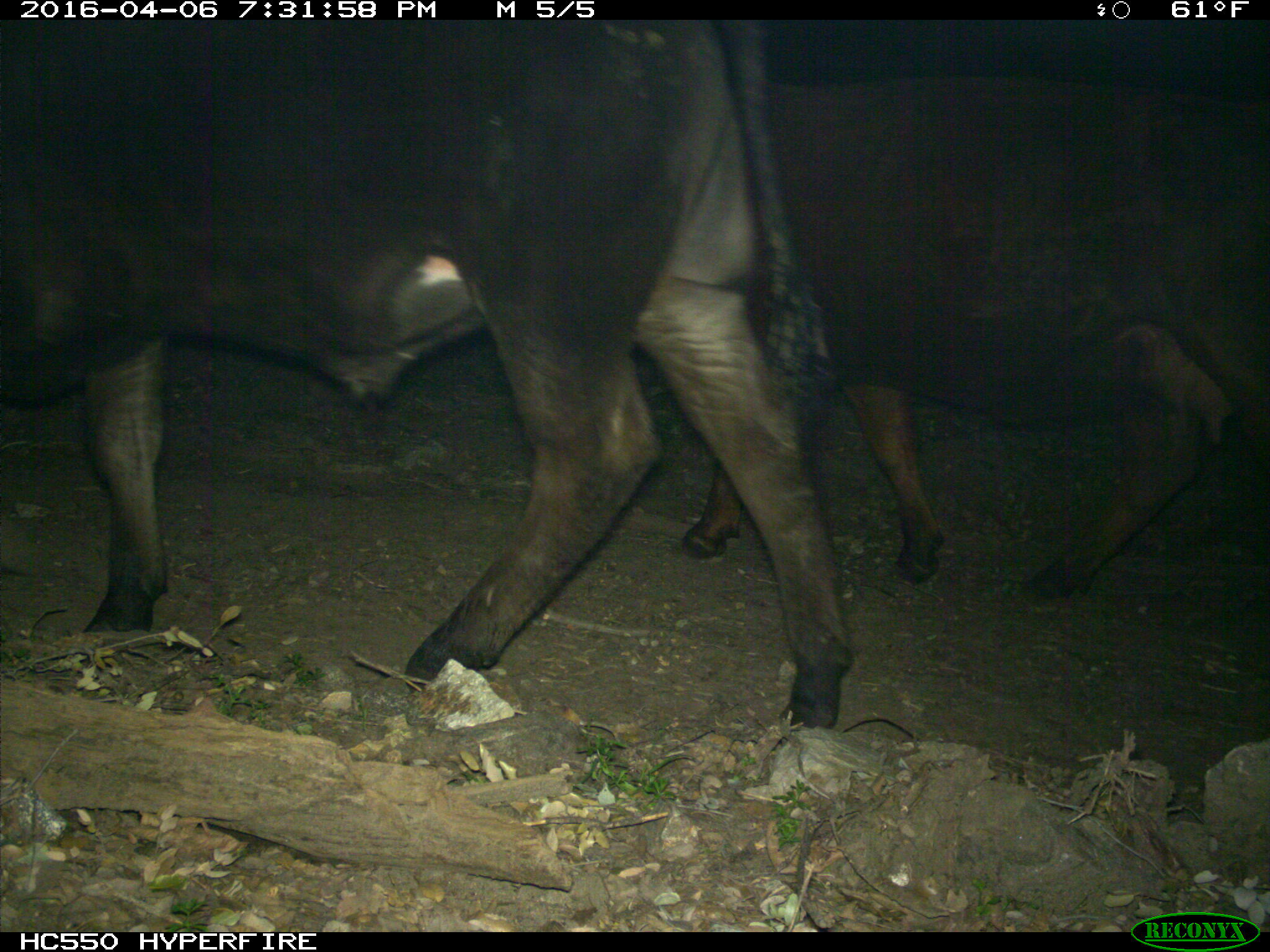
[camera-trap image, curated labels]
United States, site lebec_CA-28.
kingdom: Animalia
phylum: Chordata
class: Mammalia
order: Artiodactyla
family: Bovidae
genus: Bos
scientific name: Bos taurus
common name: domestic cow